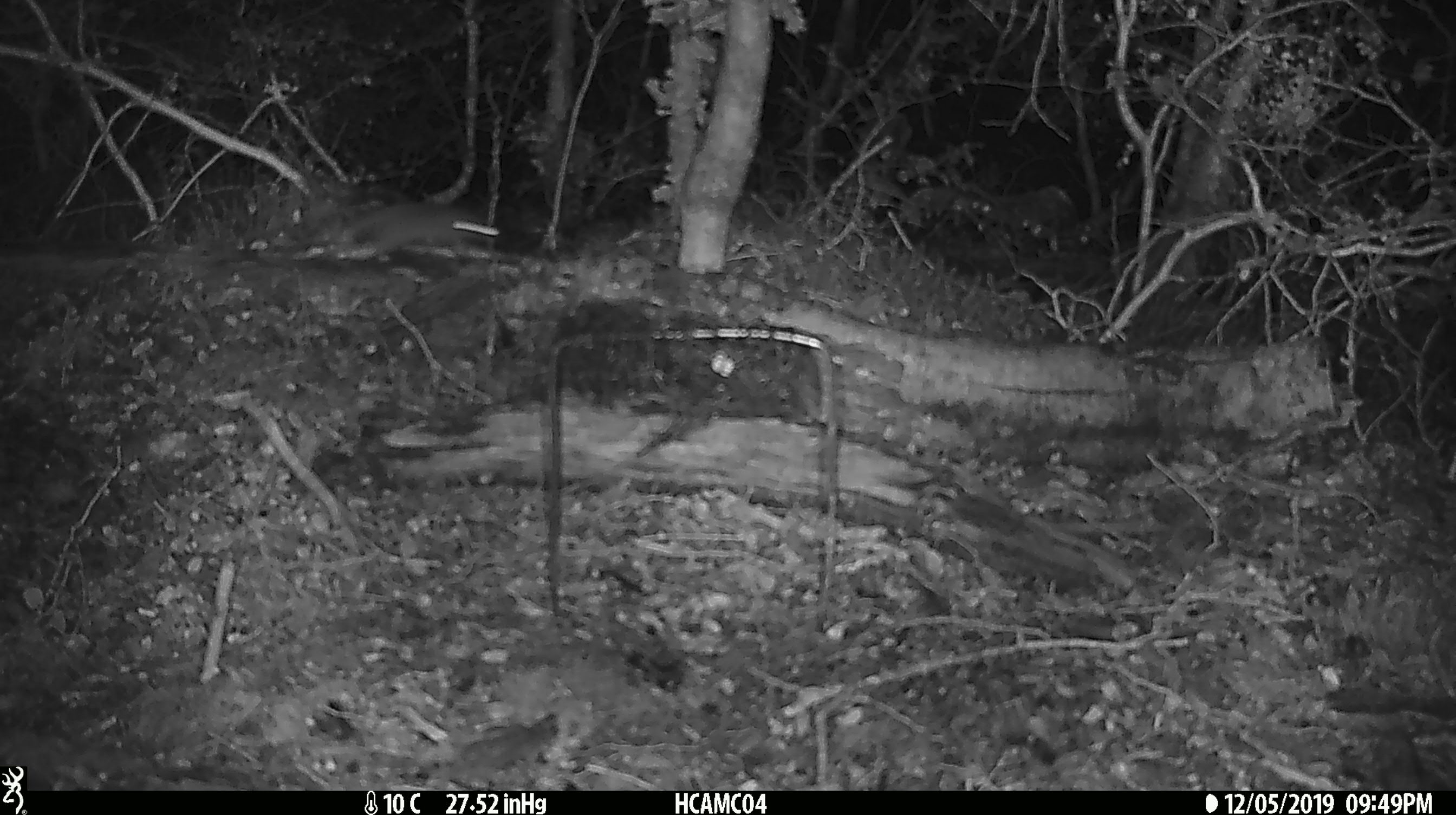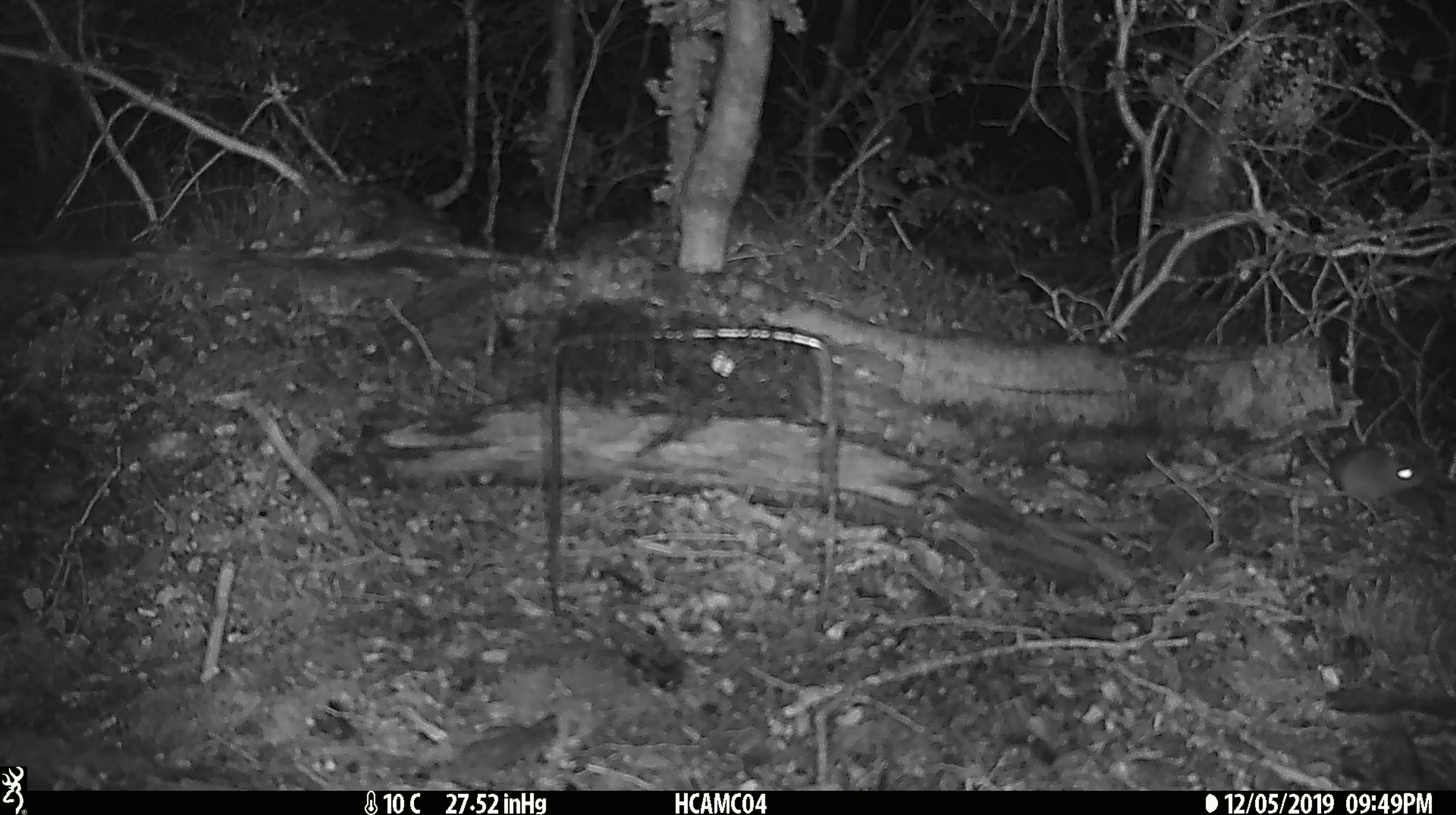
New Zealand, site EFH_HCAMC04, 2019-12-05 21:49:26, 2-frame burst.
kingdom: Animalia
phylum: Chordata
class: Mammalia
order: Rodentia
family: Muridae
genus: Mus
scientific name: Mus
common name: mouse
Mouse (Mus).